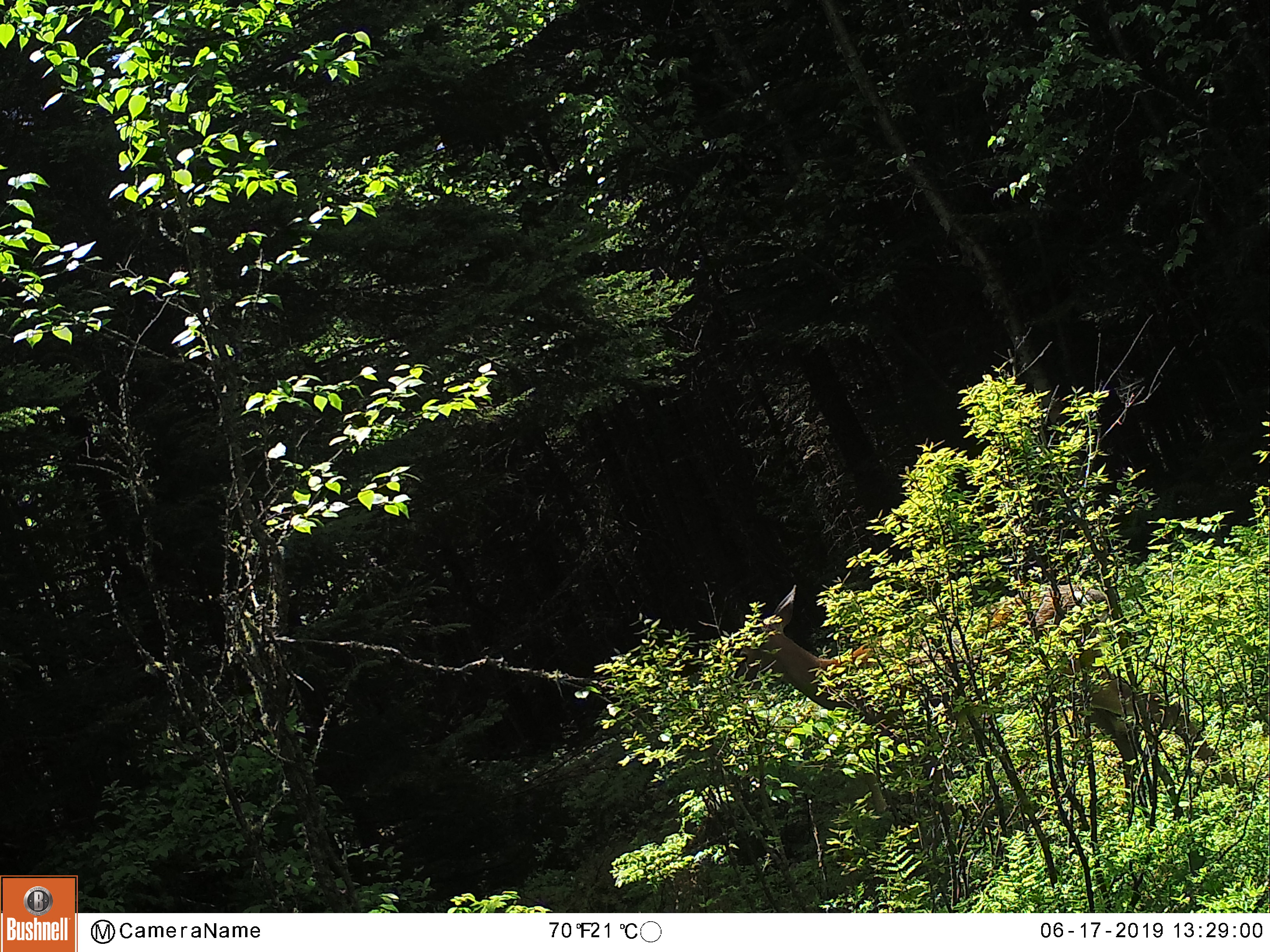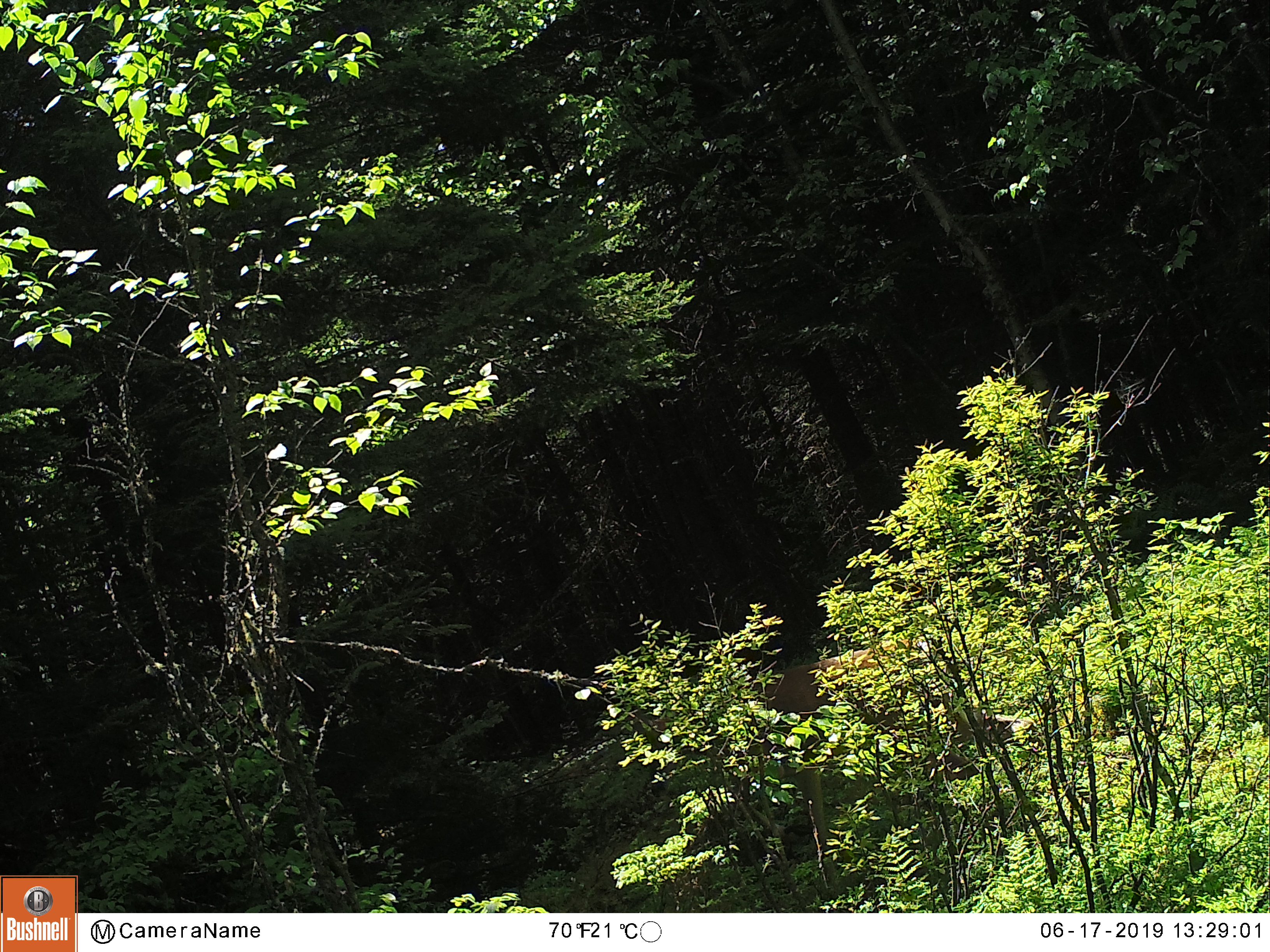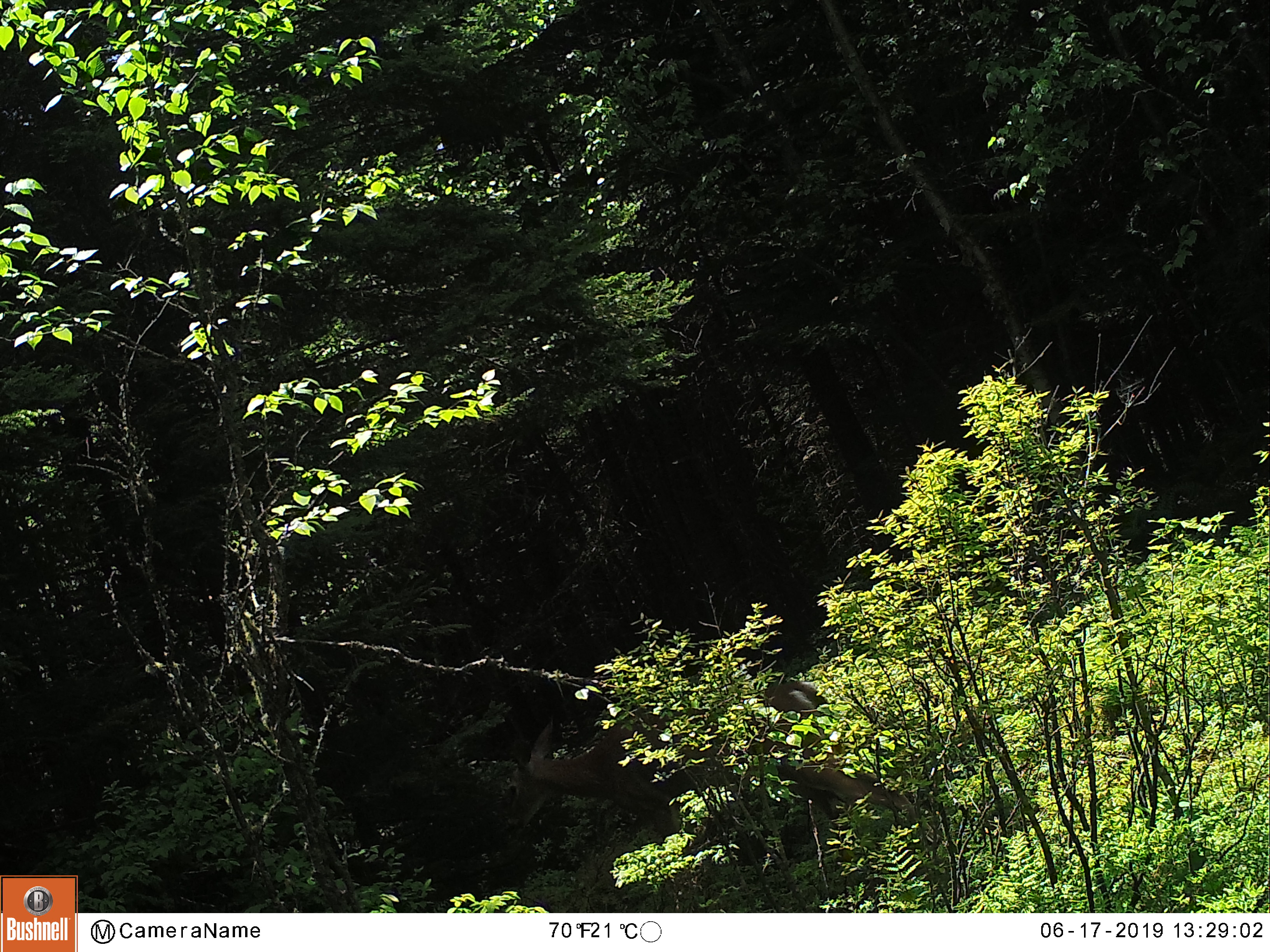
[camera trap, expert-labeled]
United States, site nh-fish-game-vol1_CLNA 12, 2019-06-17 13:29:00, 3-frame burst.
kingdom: Animalia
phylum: Chordata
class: Mammalia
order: Artiodactyla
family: Cervidae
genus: Odocoileus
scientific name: Odocoileus virginianus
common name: white-tailed deer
White-tailed deer (Odocoileus virginianus).